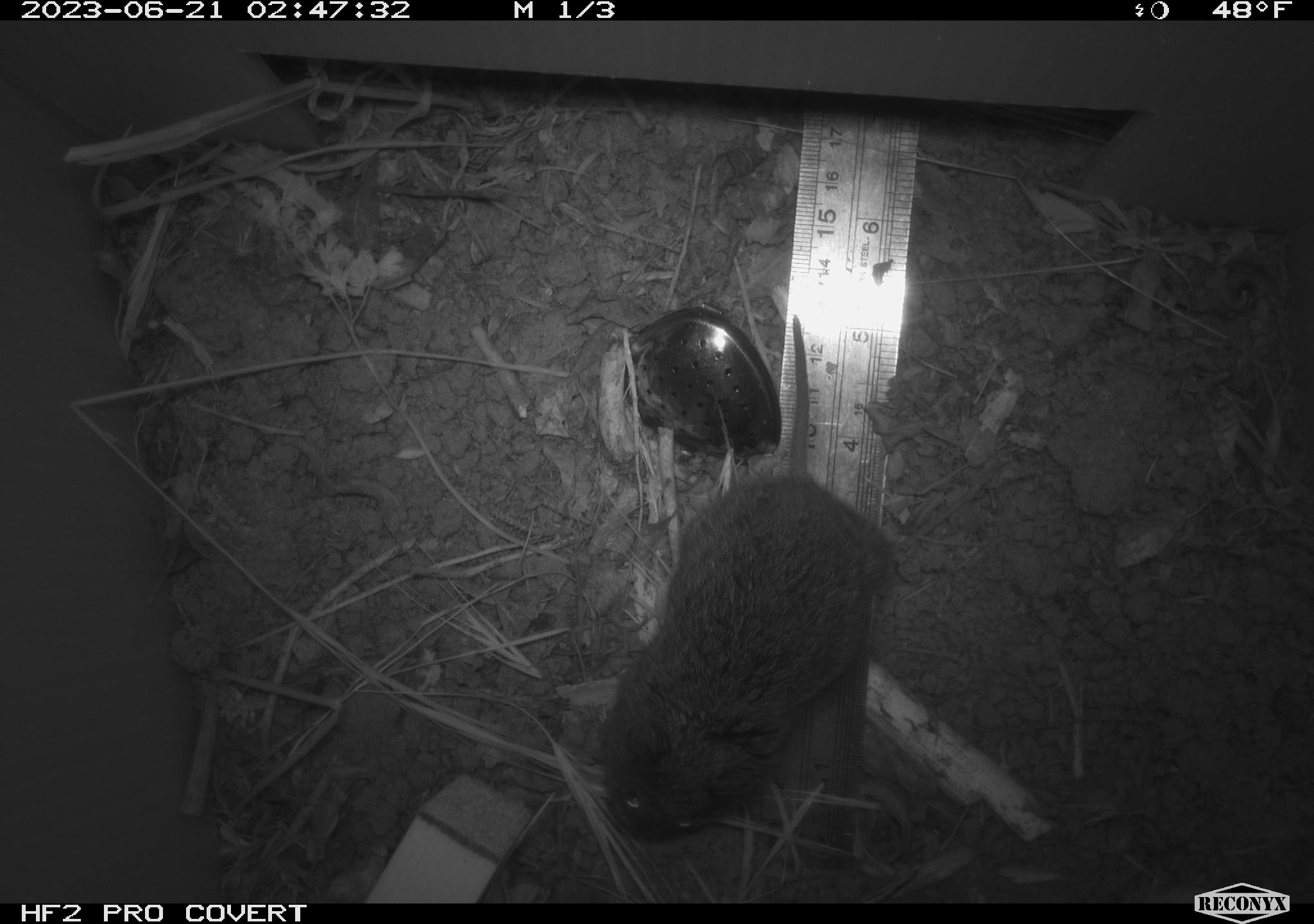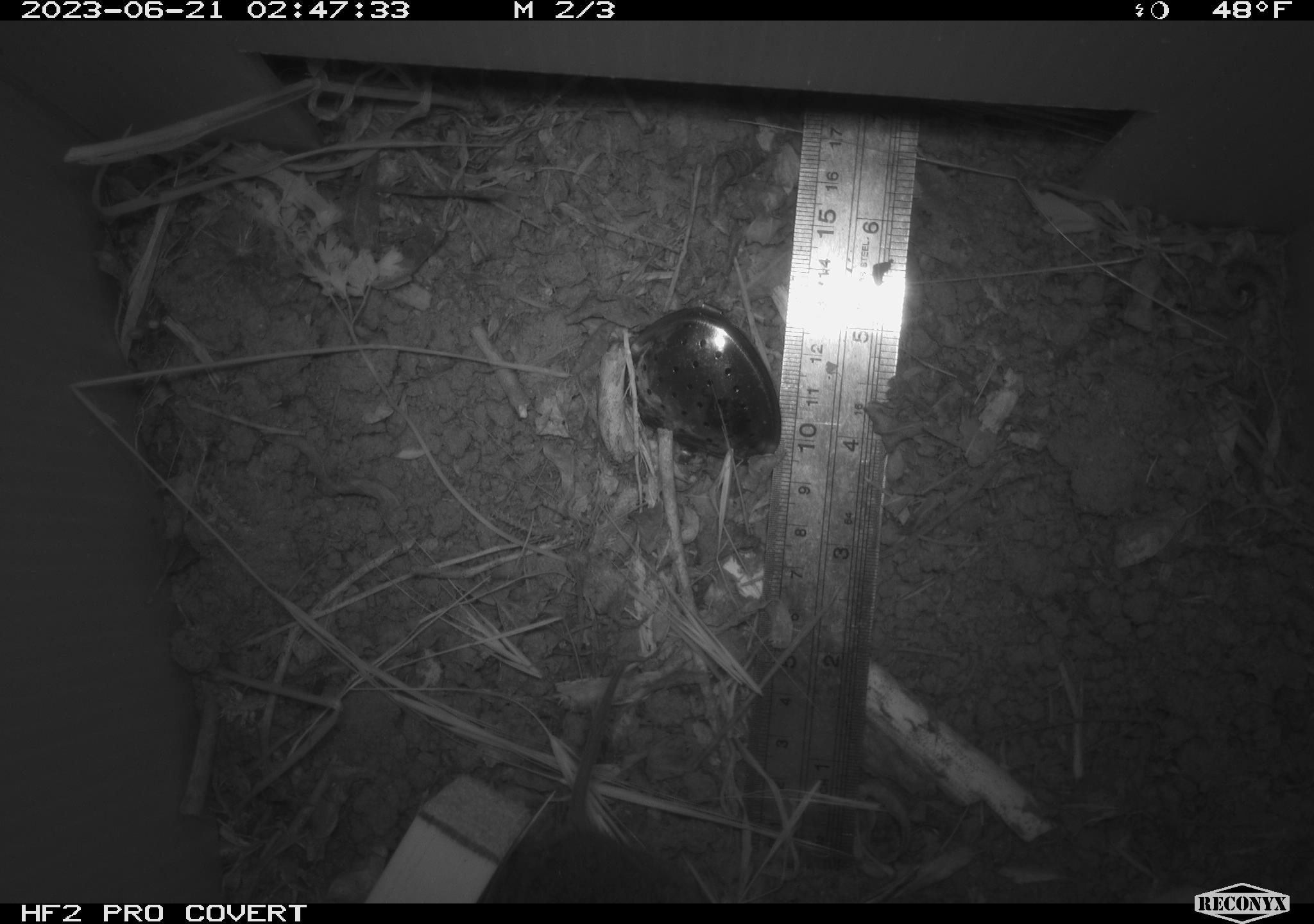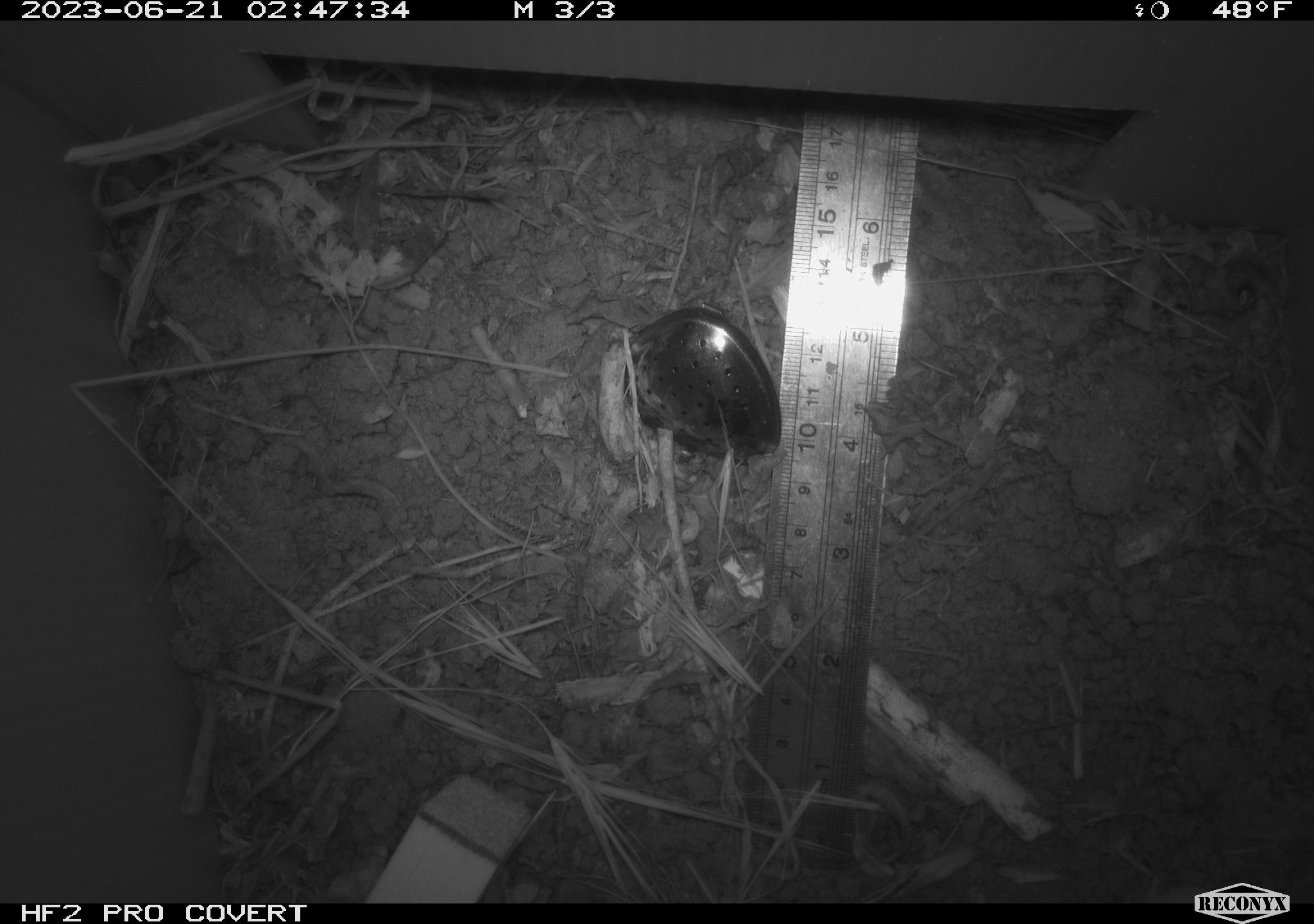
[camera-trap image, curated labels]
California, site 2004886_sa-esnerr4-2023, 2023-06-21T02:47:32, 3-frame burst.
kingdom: Animalia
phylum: Chordata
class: Mammalia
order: Rodentia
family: Cricetidae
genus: Microtus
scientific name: Microtus californicus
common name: california vole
California vole (Microtus californicus).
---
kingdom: Animalia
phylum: Chordata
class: Mammalia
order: Rodentia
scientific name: Rodentia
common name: mouse species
Mouse species (Rodentia).